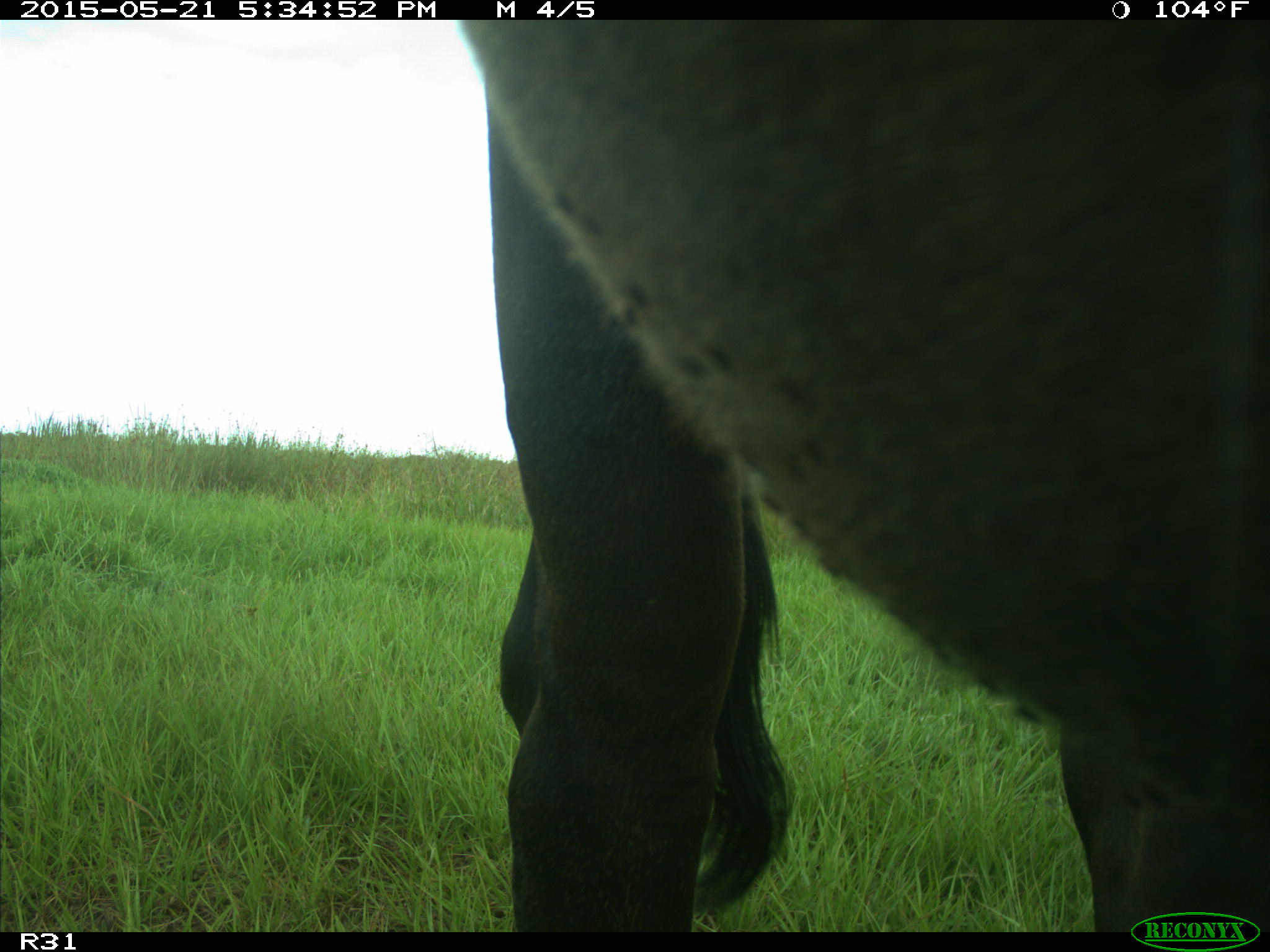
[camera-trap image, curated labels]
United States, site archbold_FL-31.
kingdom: Animalia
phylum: Chordata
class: Mammalia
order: Artiodactyla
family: Bovidae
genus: Bos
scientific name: Bos taurus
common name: domestic cow